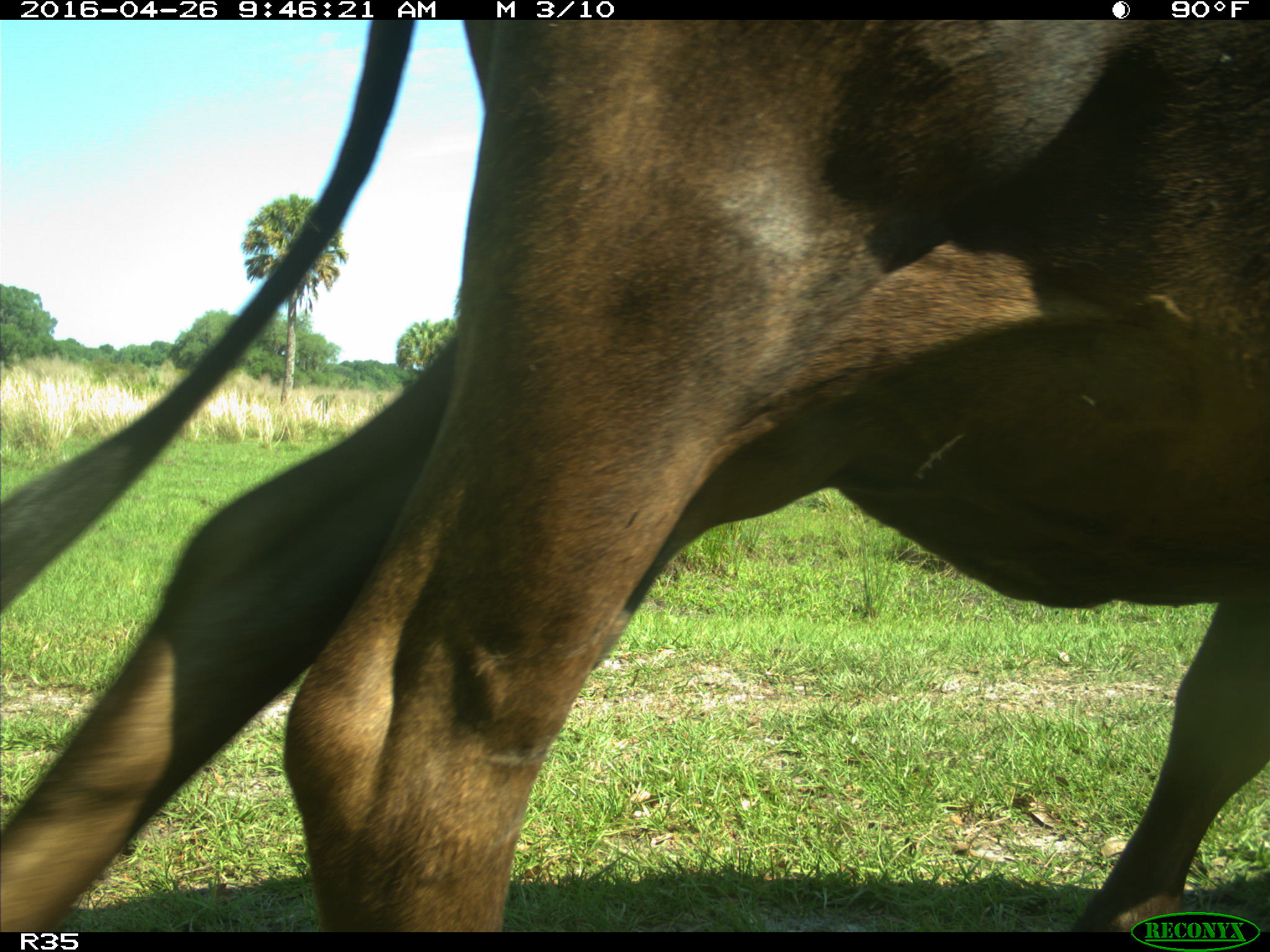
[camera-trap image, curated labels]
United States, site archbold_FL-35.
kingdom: Animalia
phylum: Chordata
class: Mammalia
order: Artiodactyla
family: Bovidae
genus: Bos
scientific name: Bos taurus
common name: domestic cow